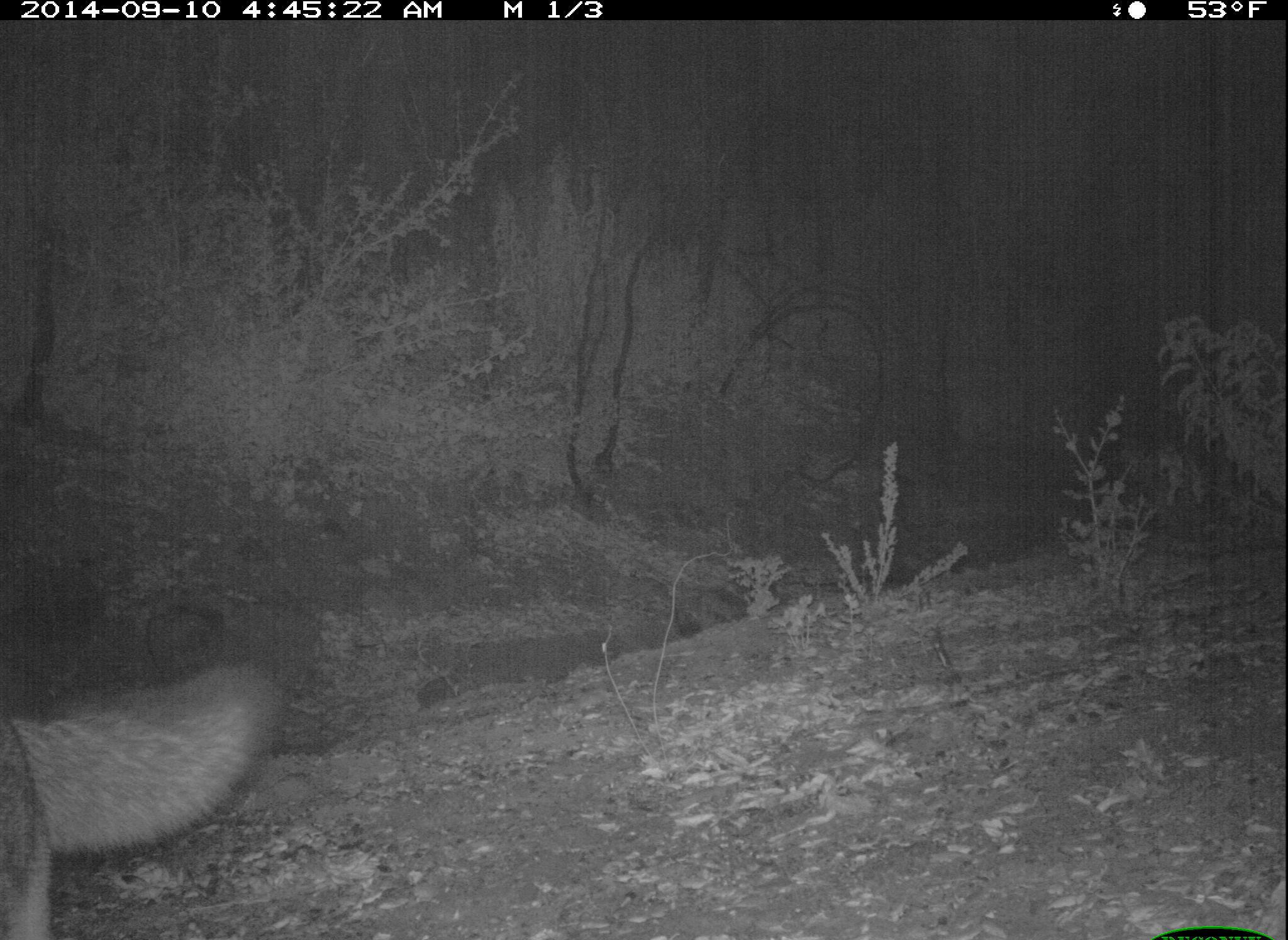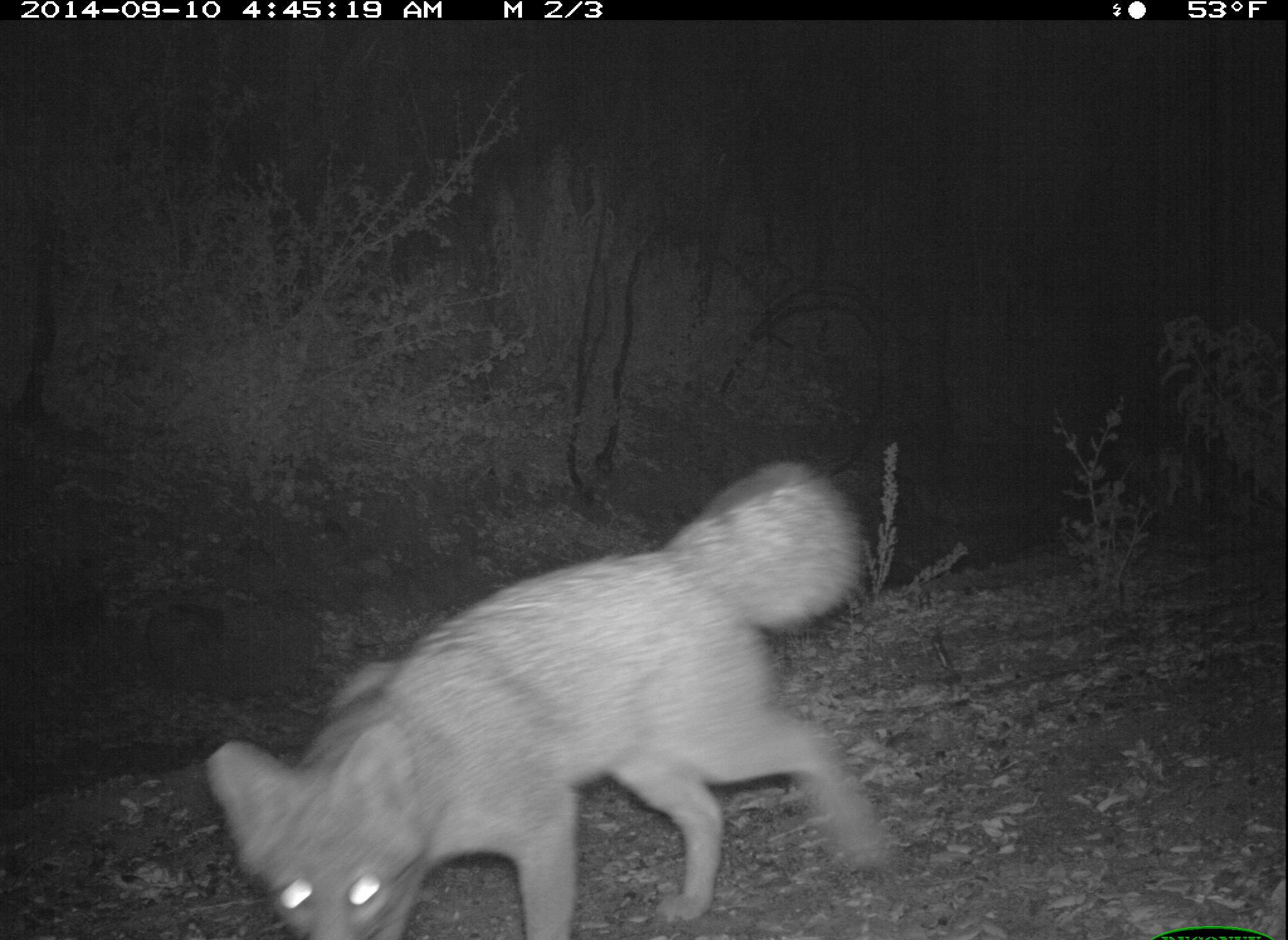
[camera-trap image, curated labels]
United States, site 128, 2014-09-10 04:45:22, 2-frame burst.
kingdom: Animalia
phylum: Chordata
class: Mammalia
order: Carnivora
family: Canidae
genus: Urocyon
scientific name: Urocyon cinereoargenteus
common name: gray fox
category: fox